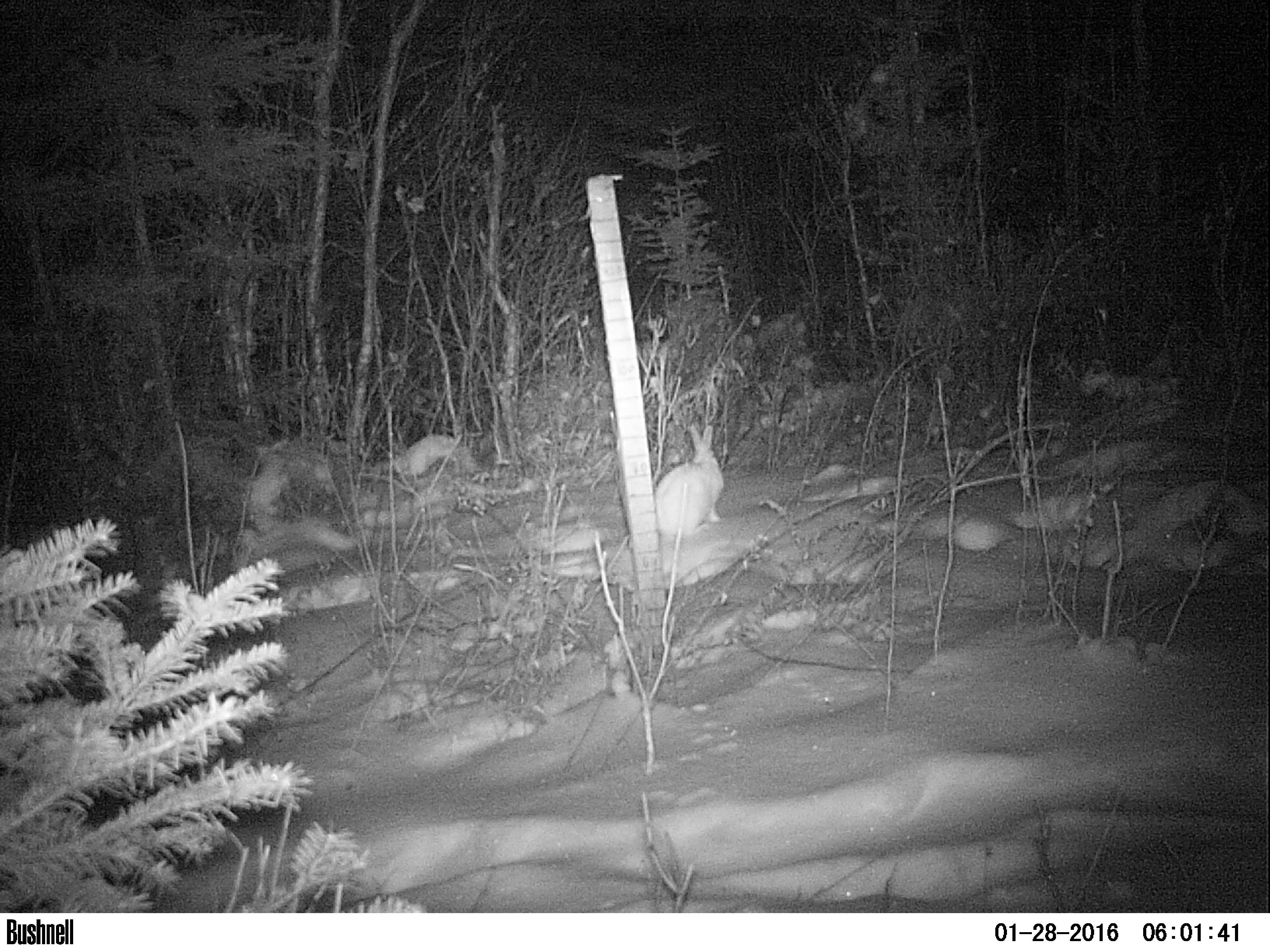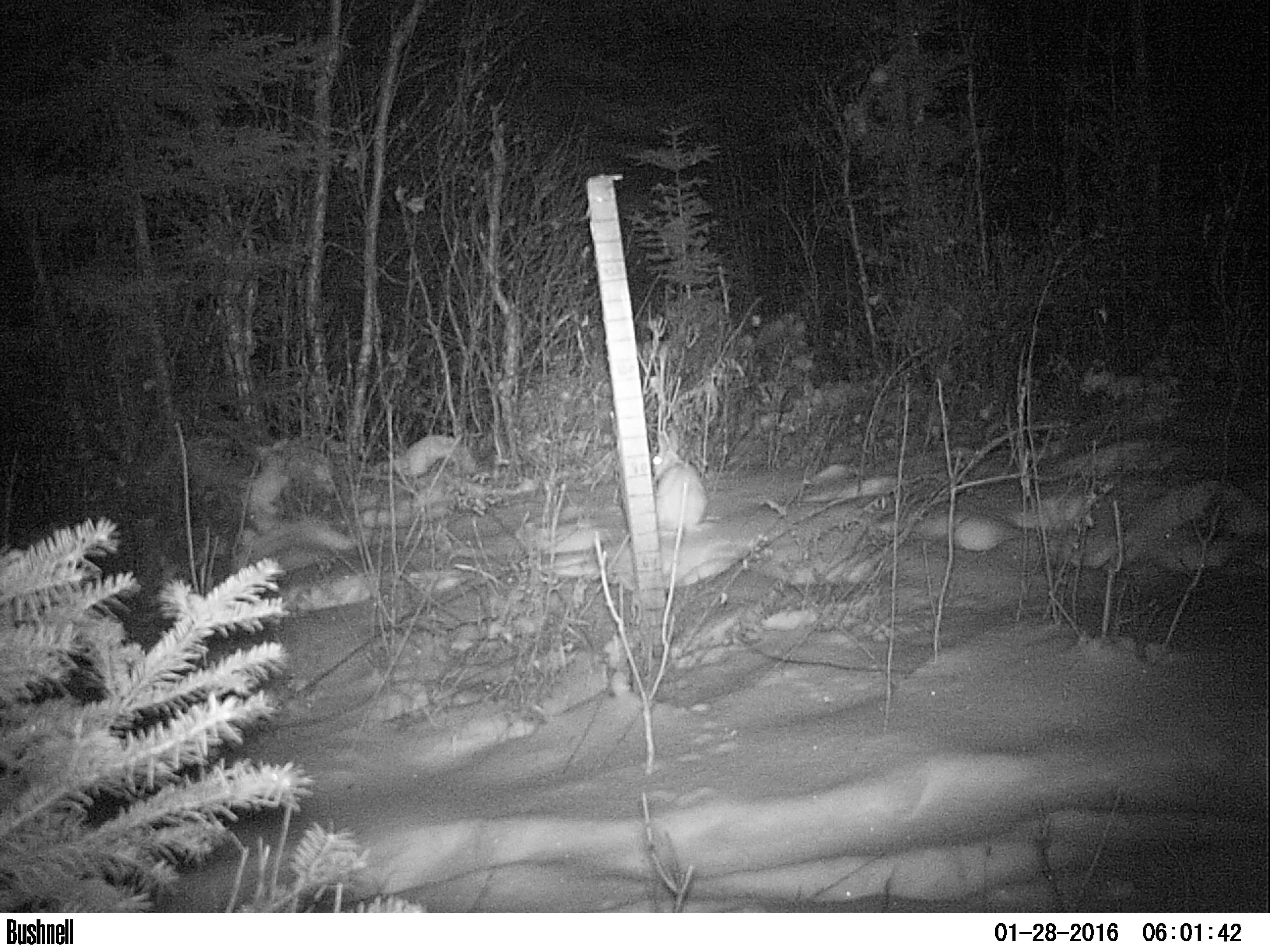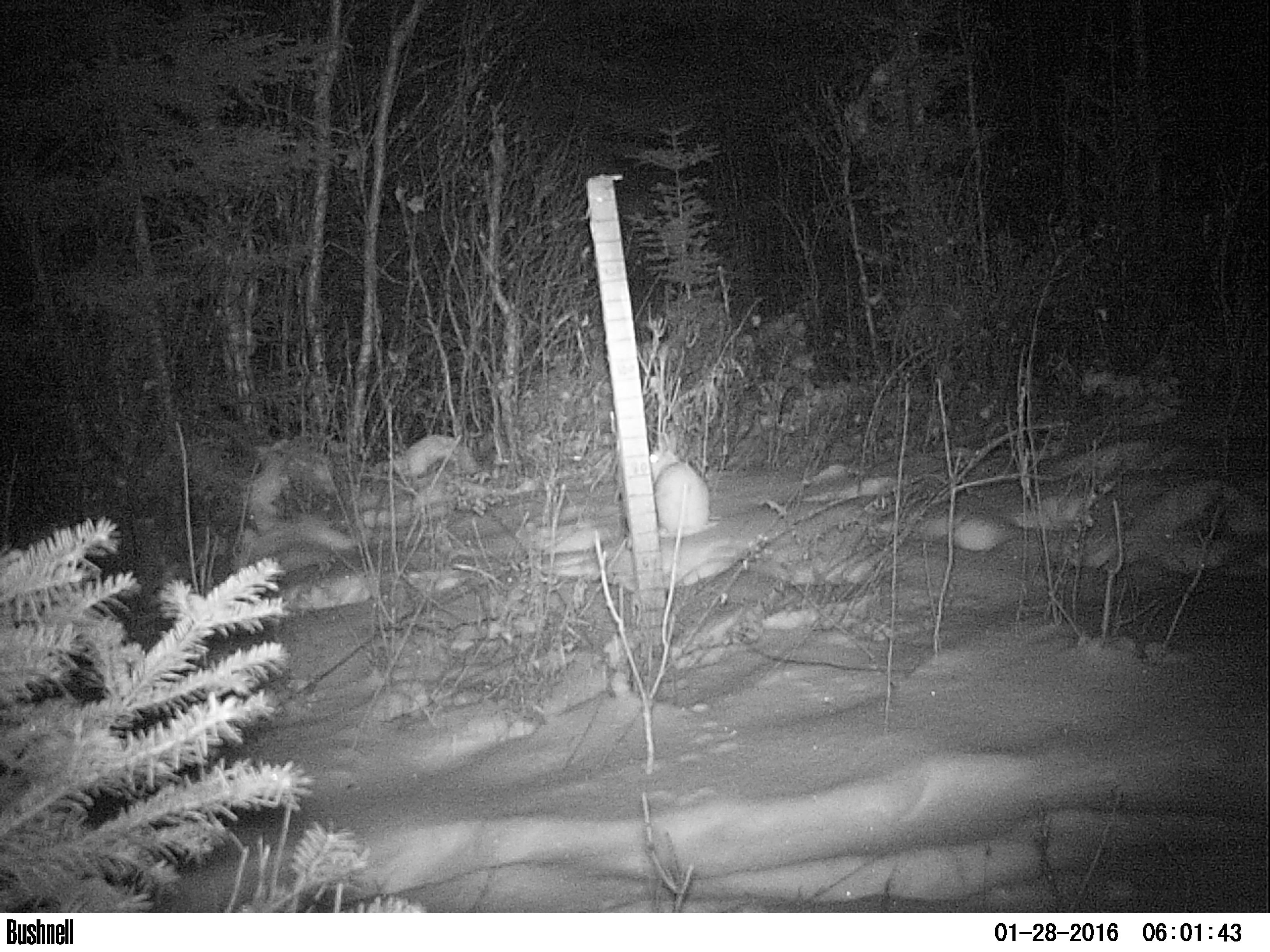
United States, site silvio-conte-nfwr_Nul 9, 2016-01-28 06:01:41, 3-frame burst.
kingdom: Animalia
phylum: Chordata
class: Mammalia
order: Lagomorpha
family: Leporidae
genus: Lepus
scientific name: Lepus americanus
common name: snowshoe hare